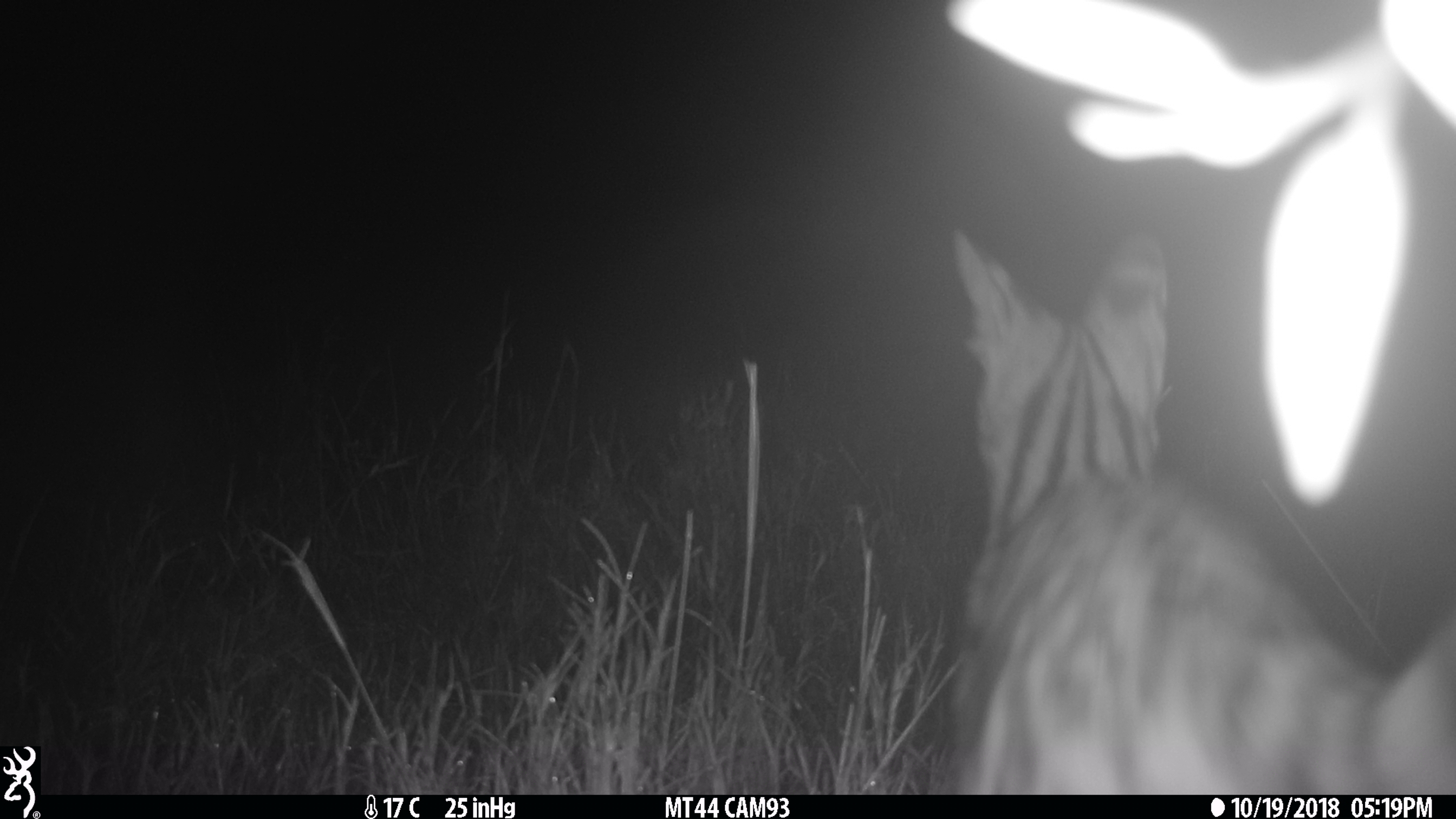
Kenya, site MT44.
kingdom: Animalia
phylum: Chordata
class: Mammalia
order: Carnivora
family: Felidae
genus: Leptailurus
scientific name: Leptailurus serval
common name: serval